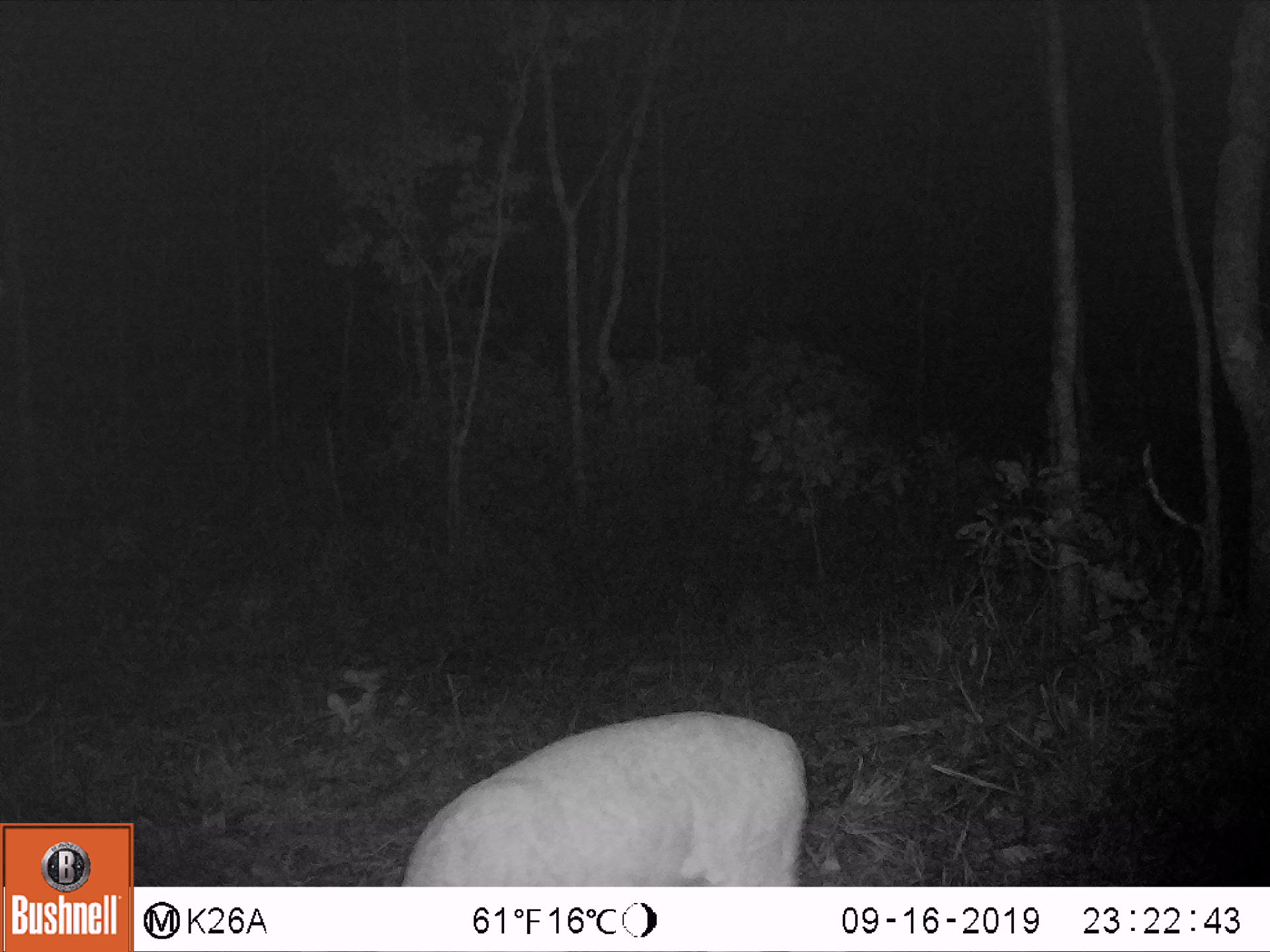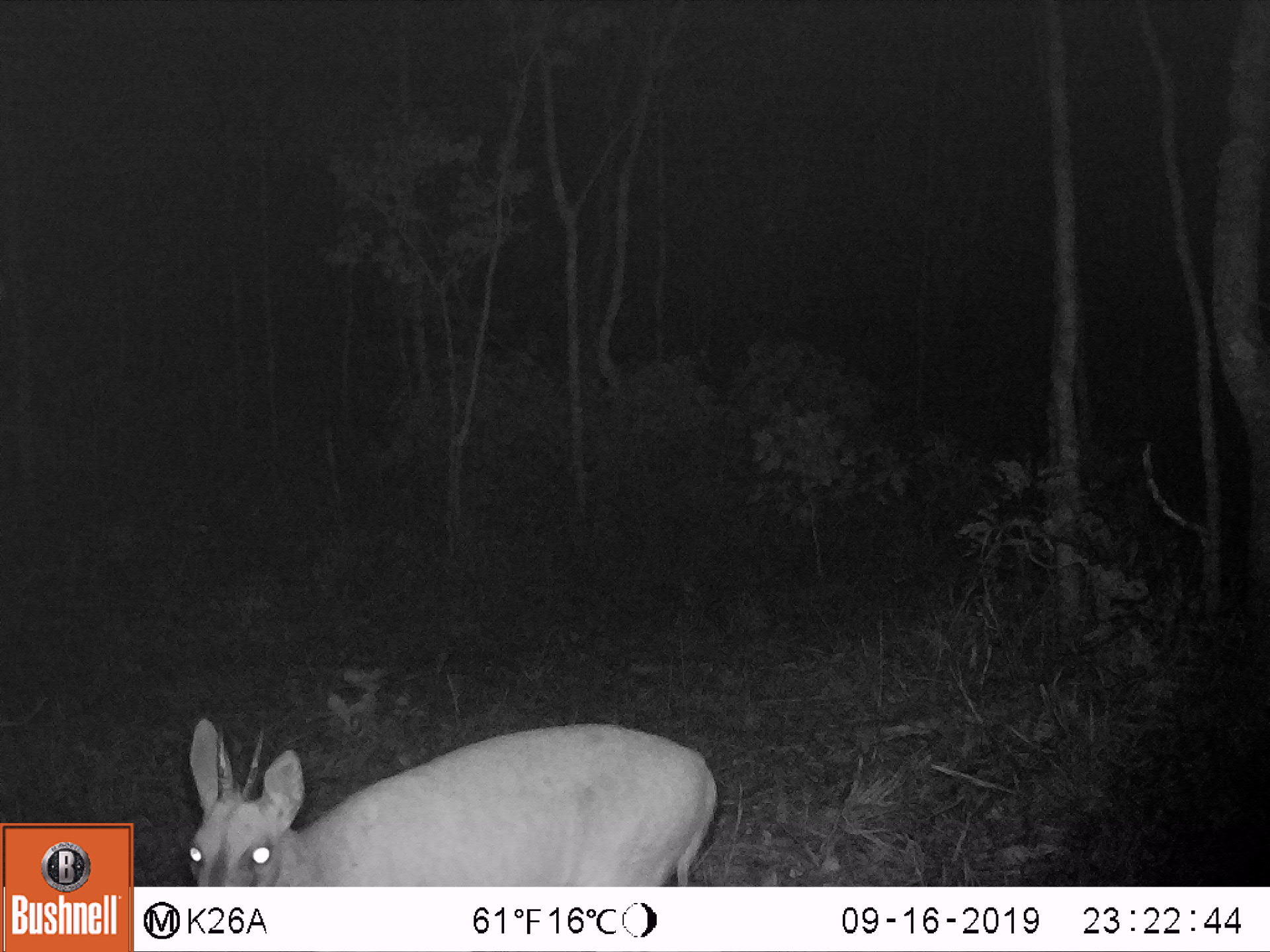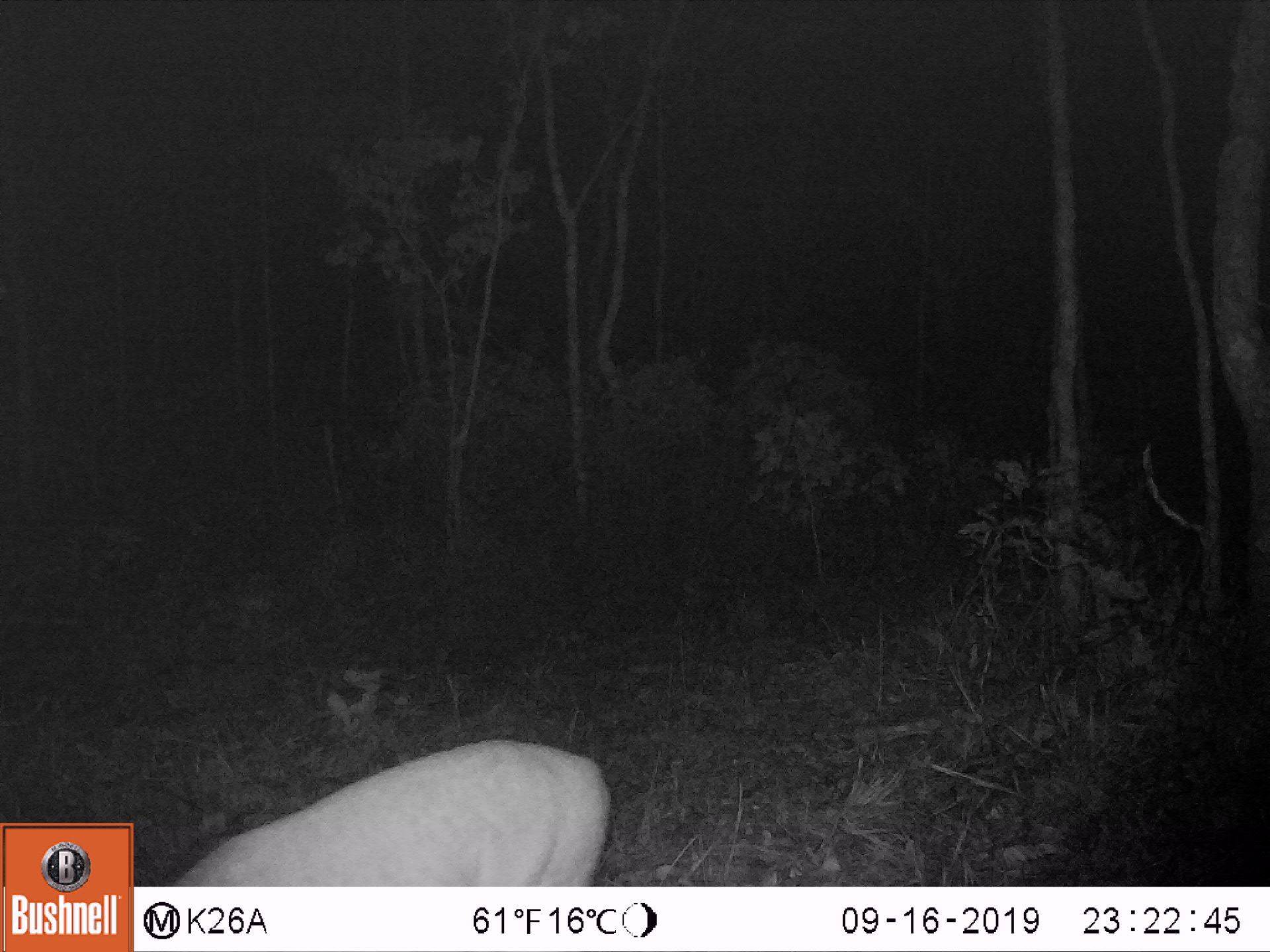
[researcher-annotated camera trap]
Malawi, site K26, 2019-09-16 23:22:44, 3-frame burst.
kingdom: Animalia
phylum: Chordata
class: Mammalia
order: Artiodactyla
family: Bovidae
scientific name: Antilopinae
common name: small antelope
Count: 1.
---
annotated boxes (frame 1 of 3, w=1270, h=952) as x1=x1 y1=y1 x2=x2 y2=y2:
small antelope: x1=403 y1=710 x2=809 y2=886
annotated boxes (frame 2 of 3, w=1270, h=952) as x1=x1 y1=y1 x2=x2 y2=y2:
small antelope: x1=187 y1=711 x2=717 y2=882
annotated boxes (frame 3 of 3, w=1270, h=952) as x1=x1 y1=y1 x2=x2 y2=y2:
small antelope: x1=174 y1=739 x2=613 y2=885